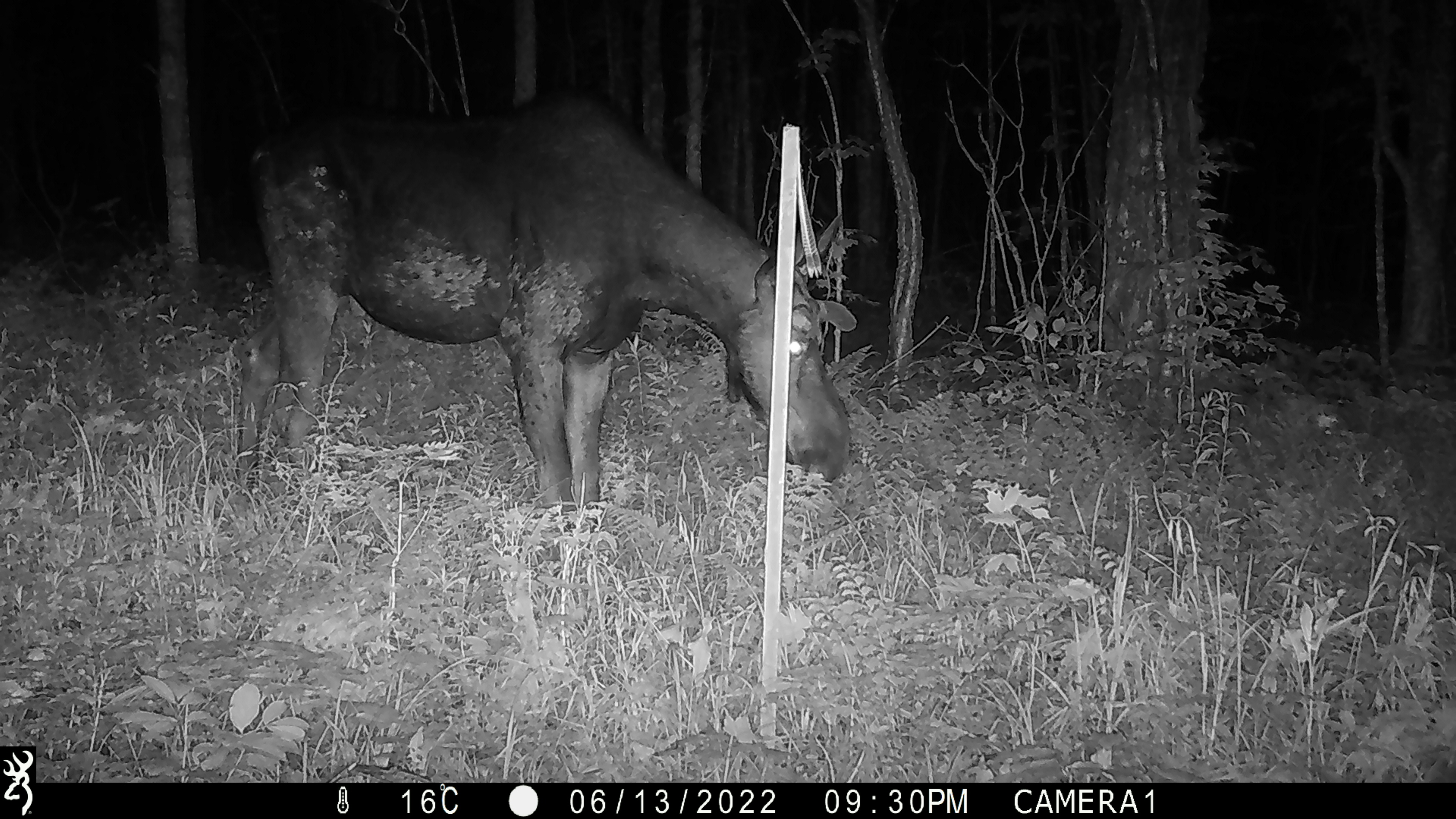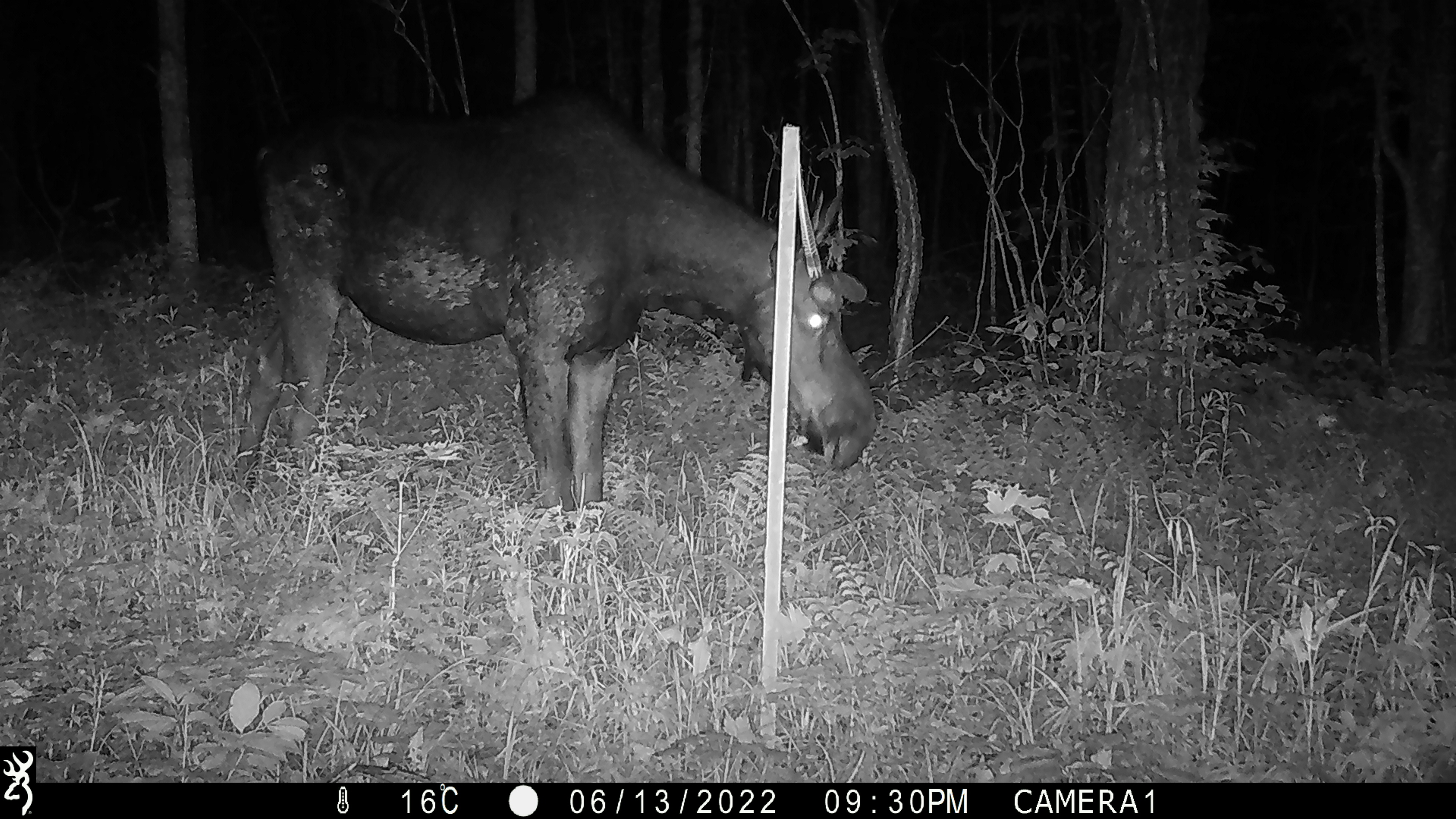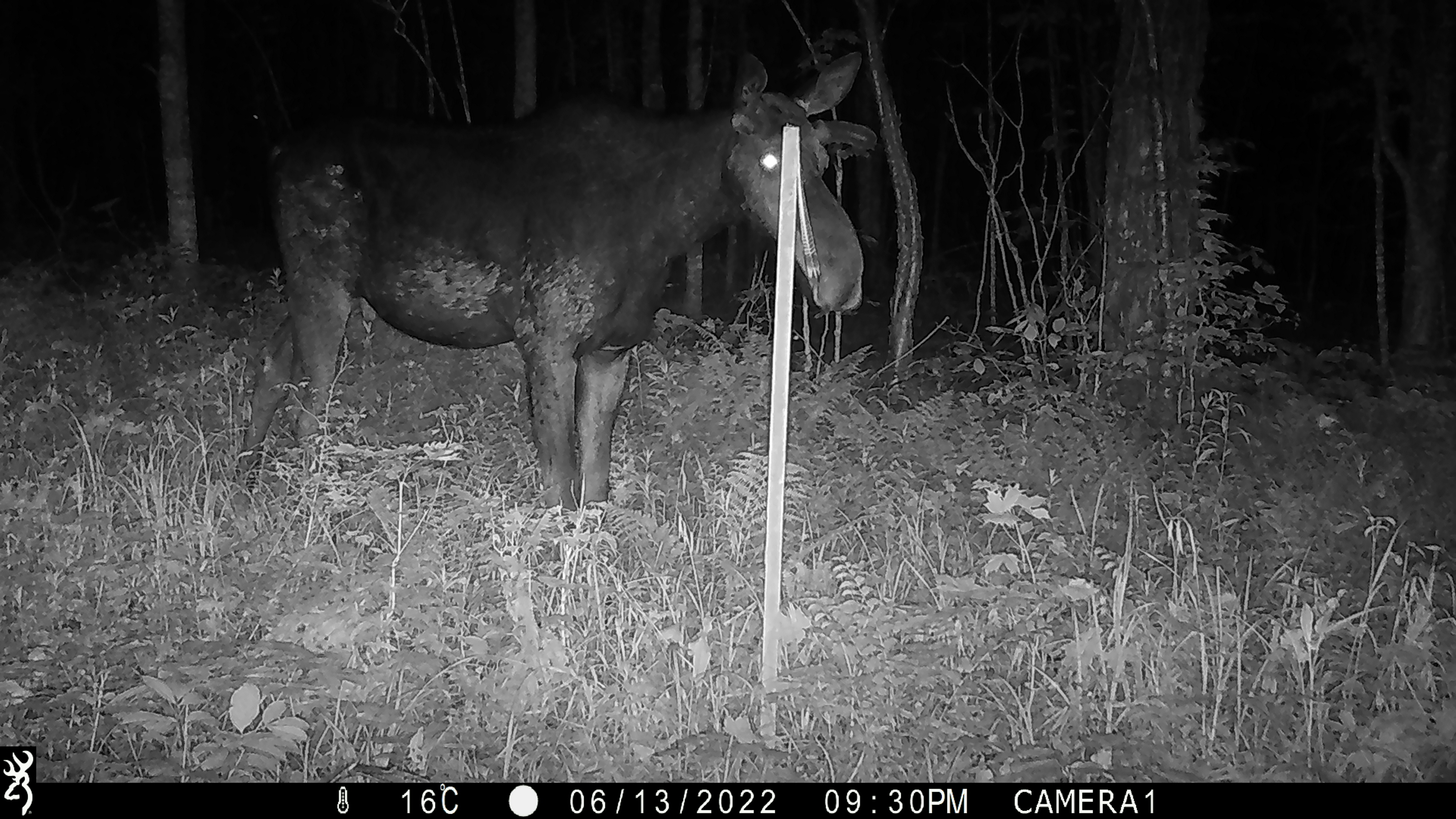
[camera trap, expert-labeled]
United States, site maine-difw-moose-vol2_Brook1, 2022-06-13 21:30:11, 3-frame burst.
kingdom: Animalia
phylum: Chordata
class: Mammalia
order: Artiodactyla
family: Cervidae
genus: Alces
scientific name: Alces alces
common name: moose